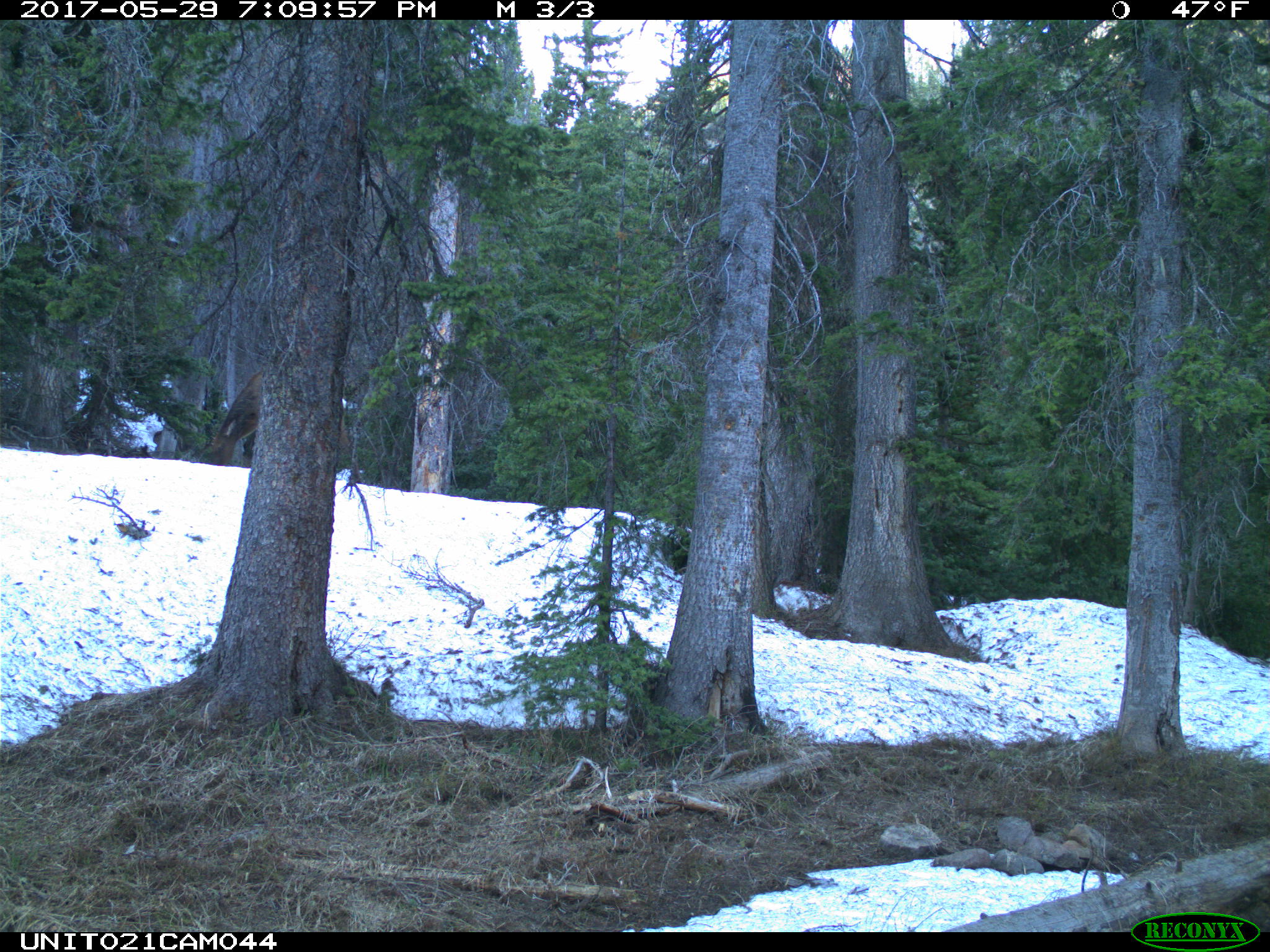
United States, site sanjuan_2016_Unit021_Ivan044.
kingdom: Animalia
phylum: Chordata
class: Mammalia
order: Artiodactyla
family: Cervidae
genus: Cervus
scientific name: Cervus elaphus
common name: red deer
Cervus elaphus (red deer).